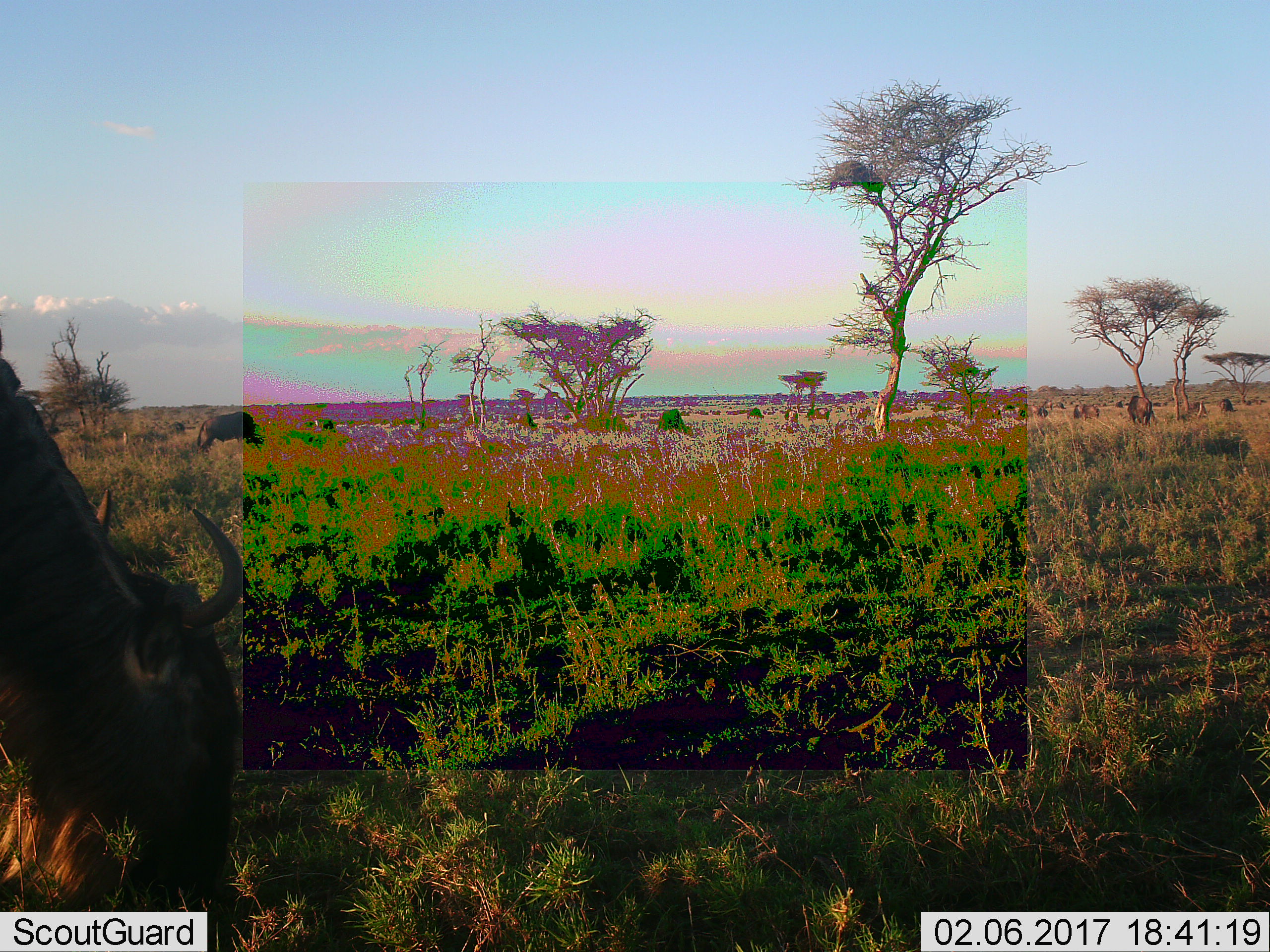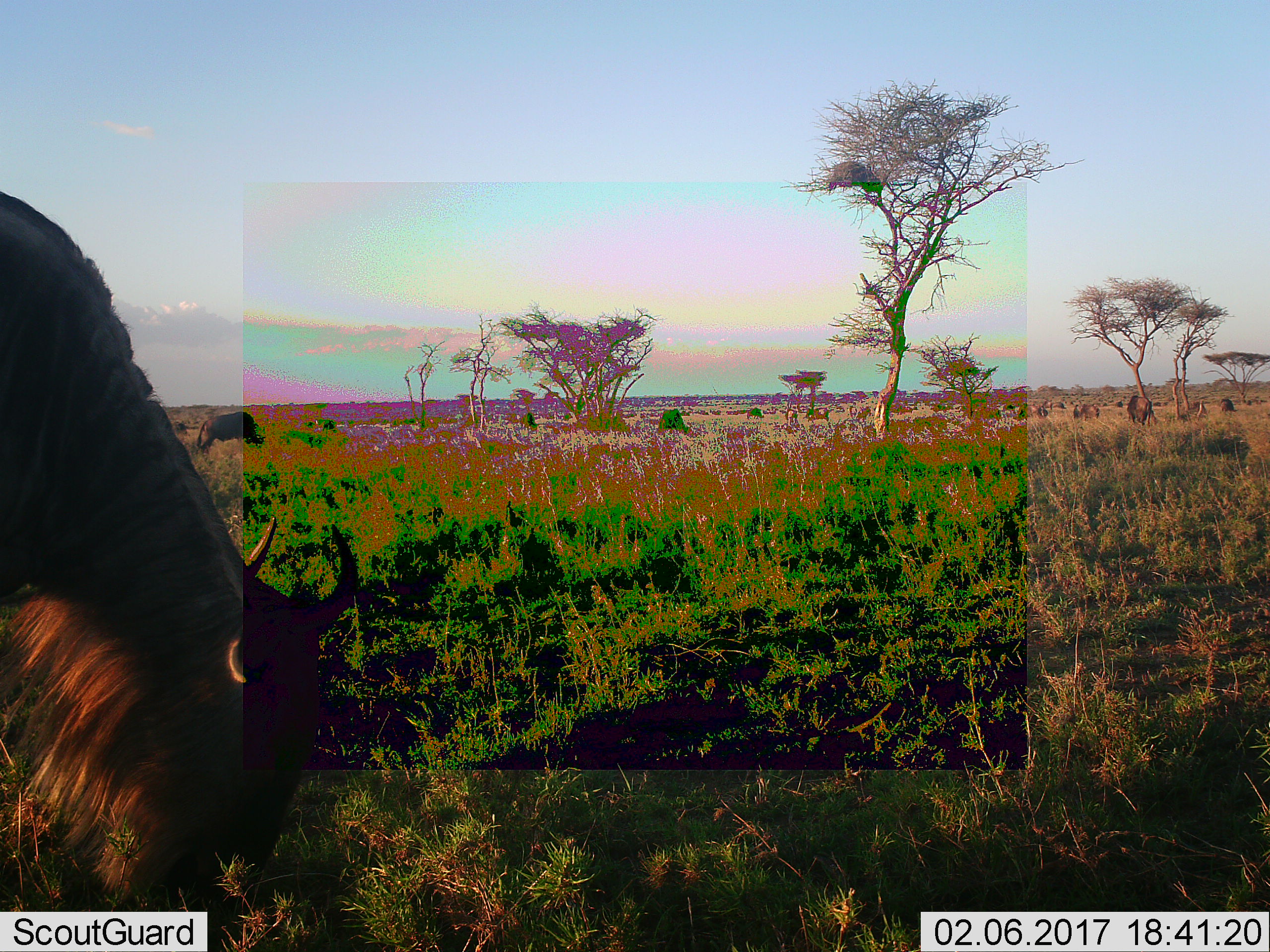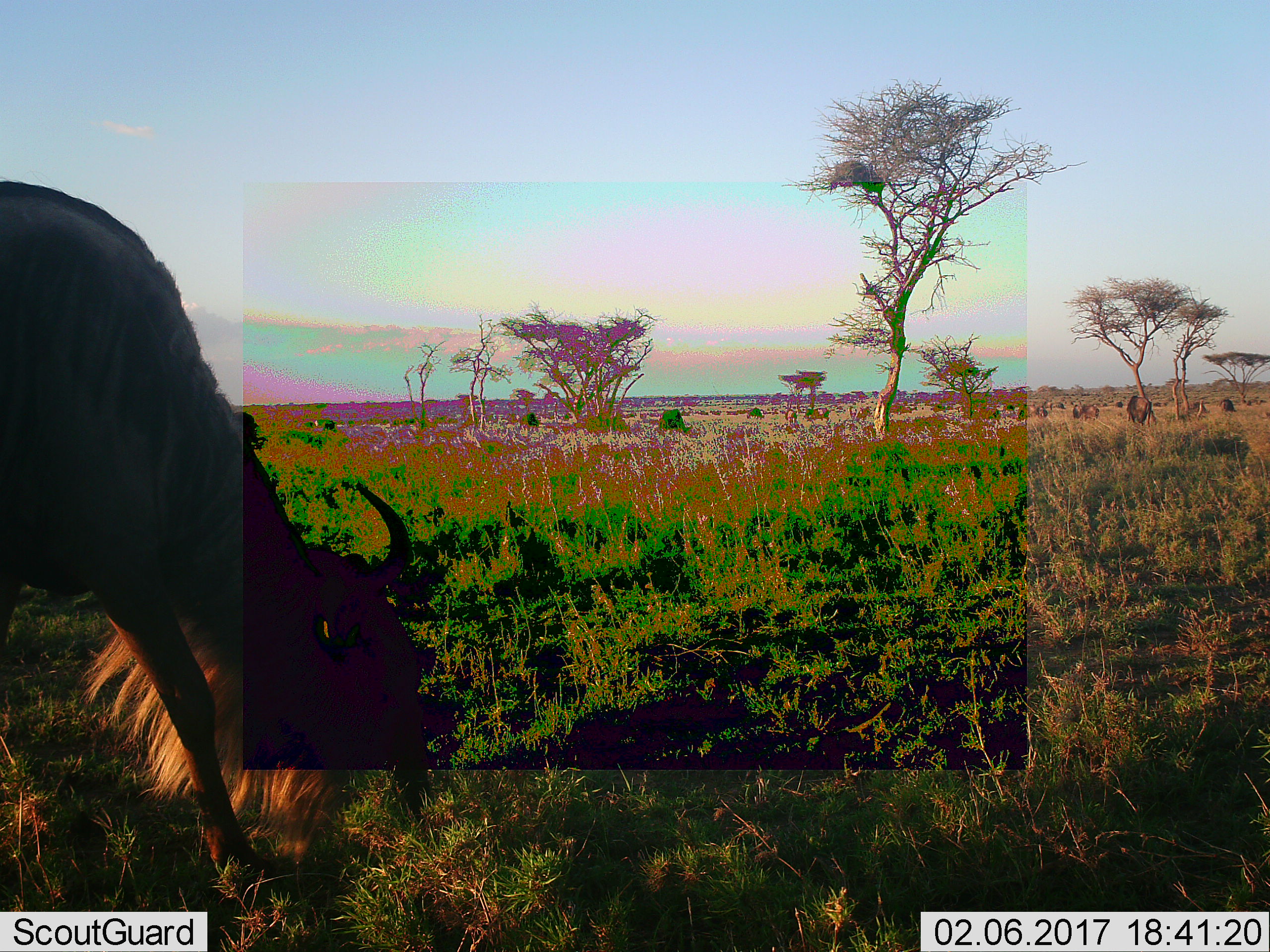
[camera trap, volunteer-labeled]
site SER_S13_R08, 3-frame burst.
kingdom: Animalia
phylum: Chordata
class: Mammalia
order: Artiodactyla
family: Bovidae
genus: Connochaetes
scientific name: Connochaetes taurinus taurinus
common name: blue wildebeest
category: wildebeestblue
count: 9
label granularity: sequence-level